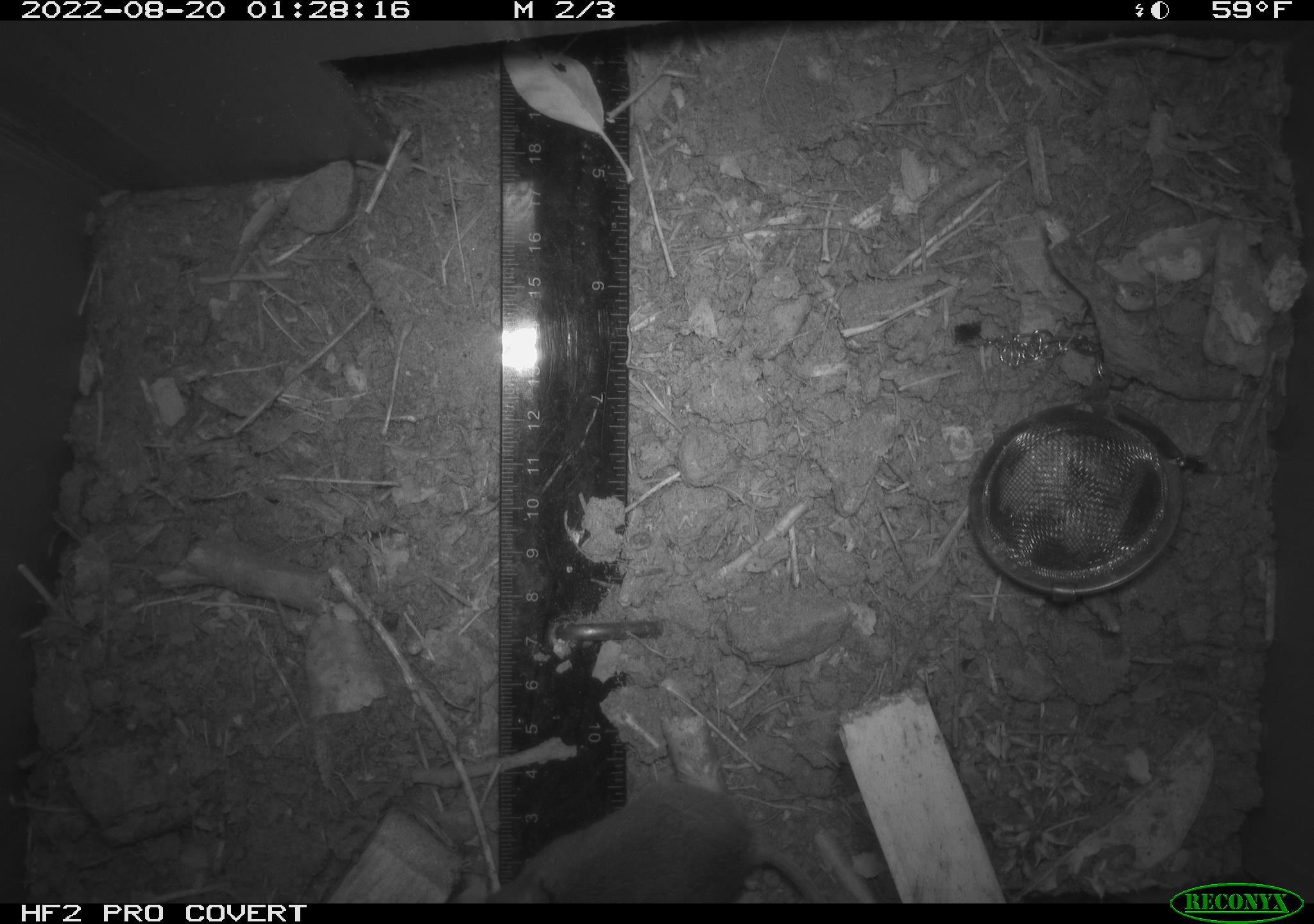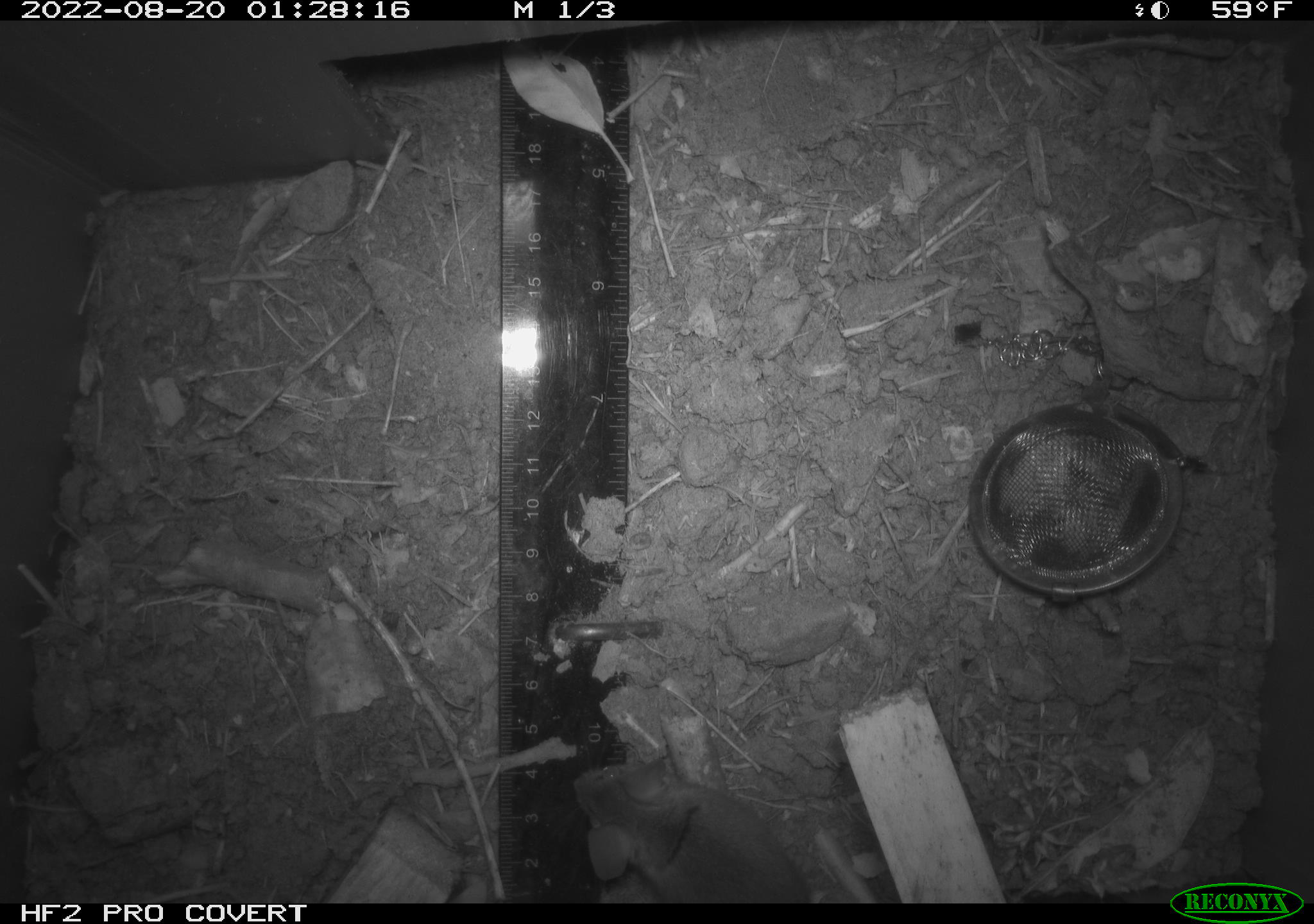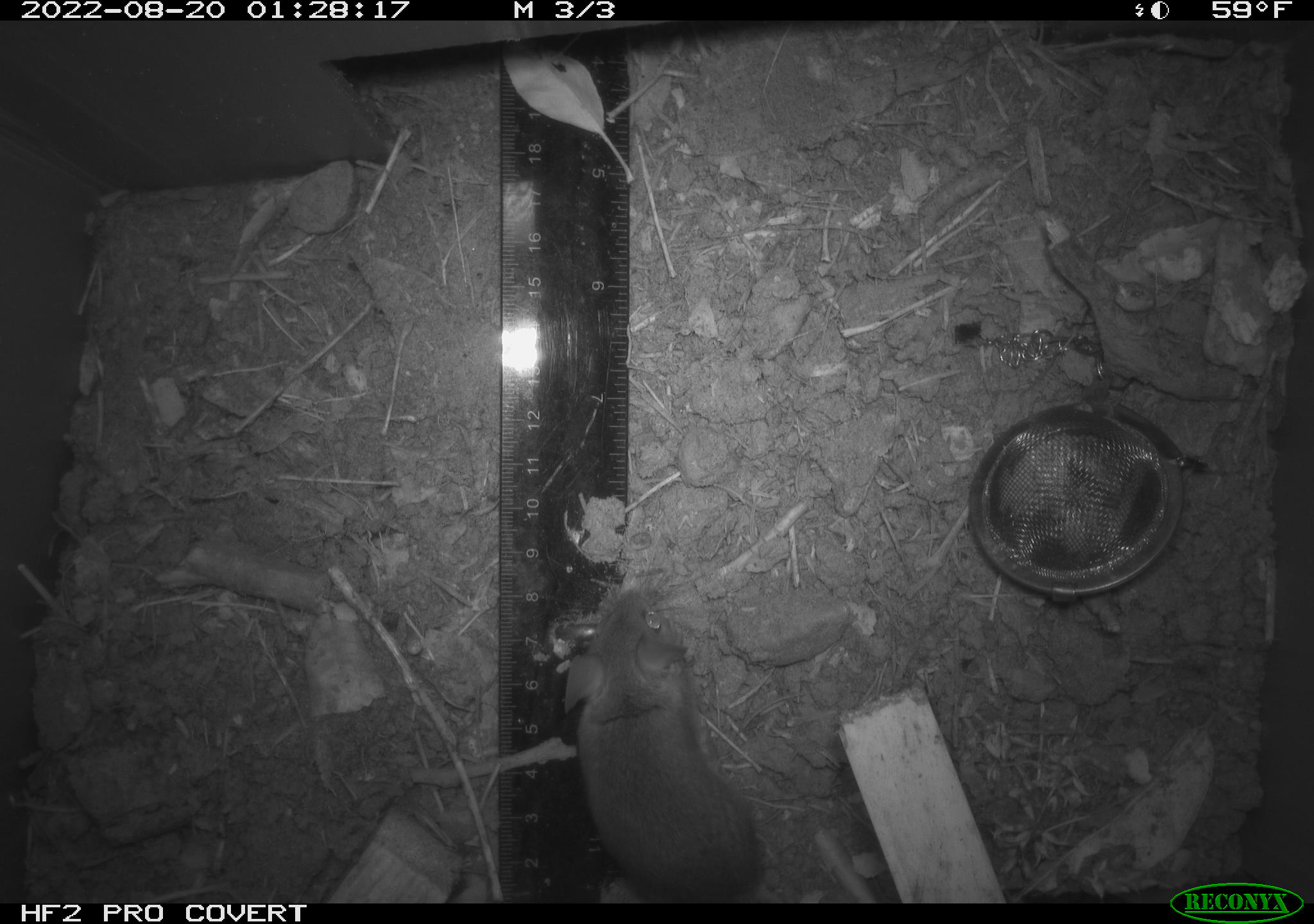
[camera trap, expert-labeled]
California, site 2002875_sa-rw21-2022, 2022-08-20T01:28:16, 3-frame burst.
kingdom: Animalia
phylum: Chordata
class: Mammalia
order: Rodentia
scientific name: Rodentia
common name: mouse species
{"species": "mouse species (Rodentia)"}